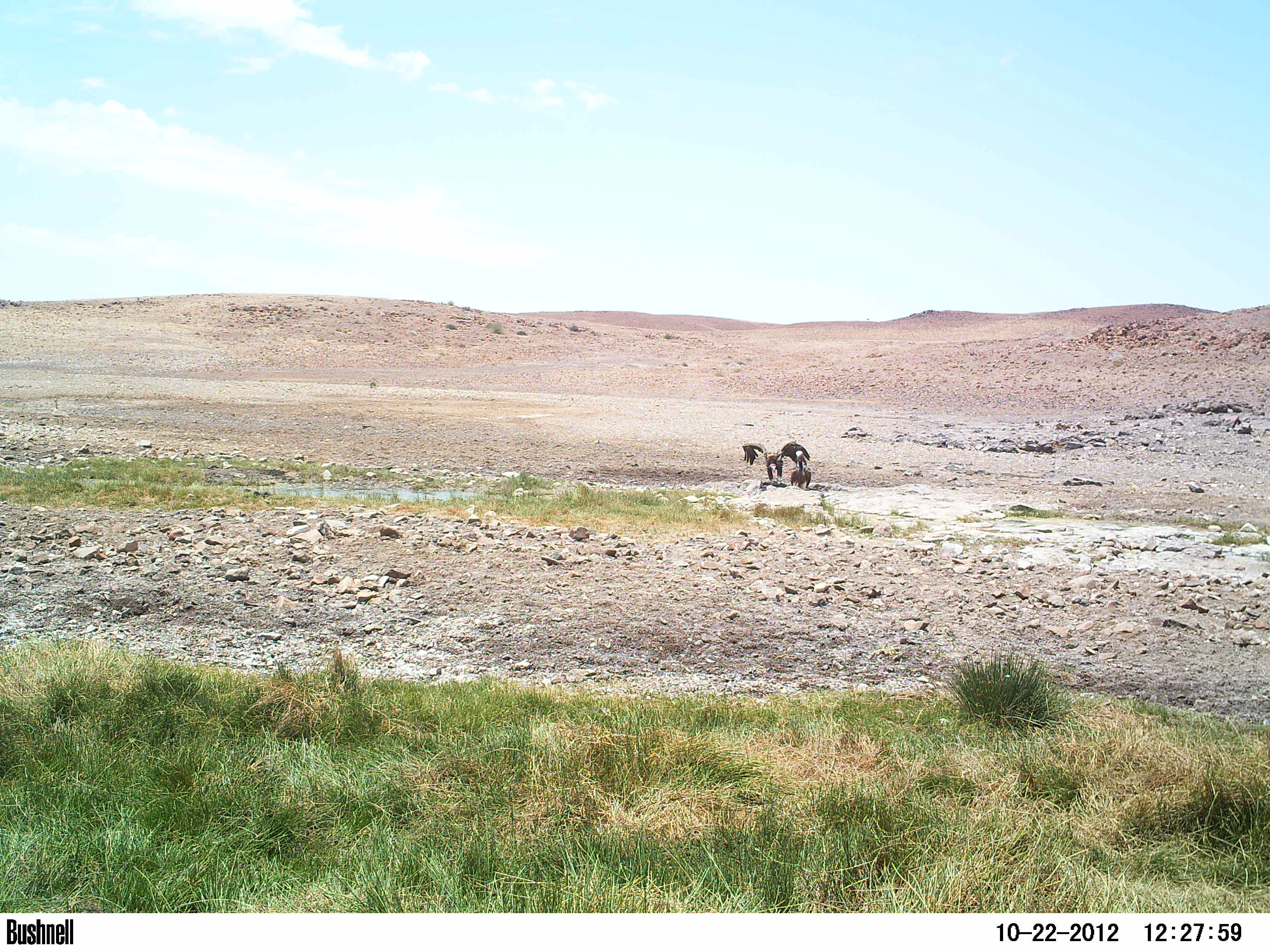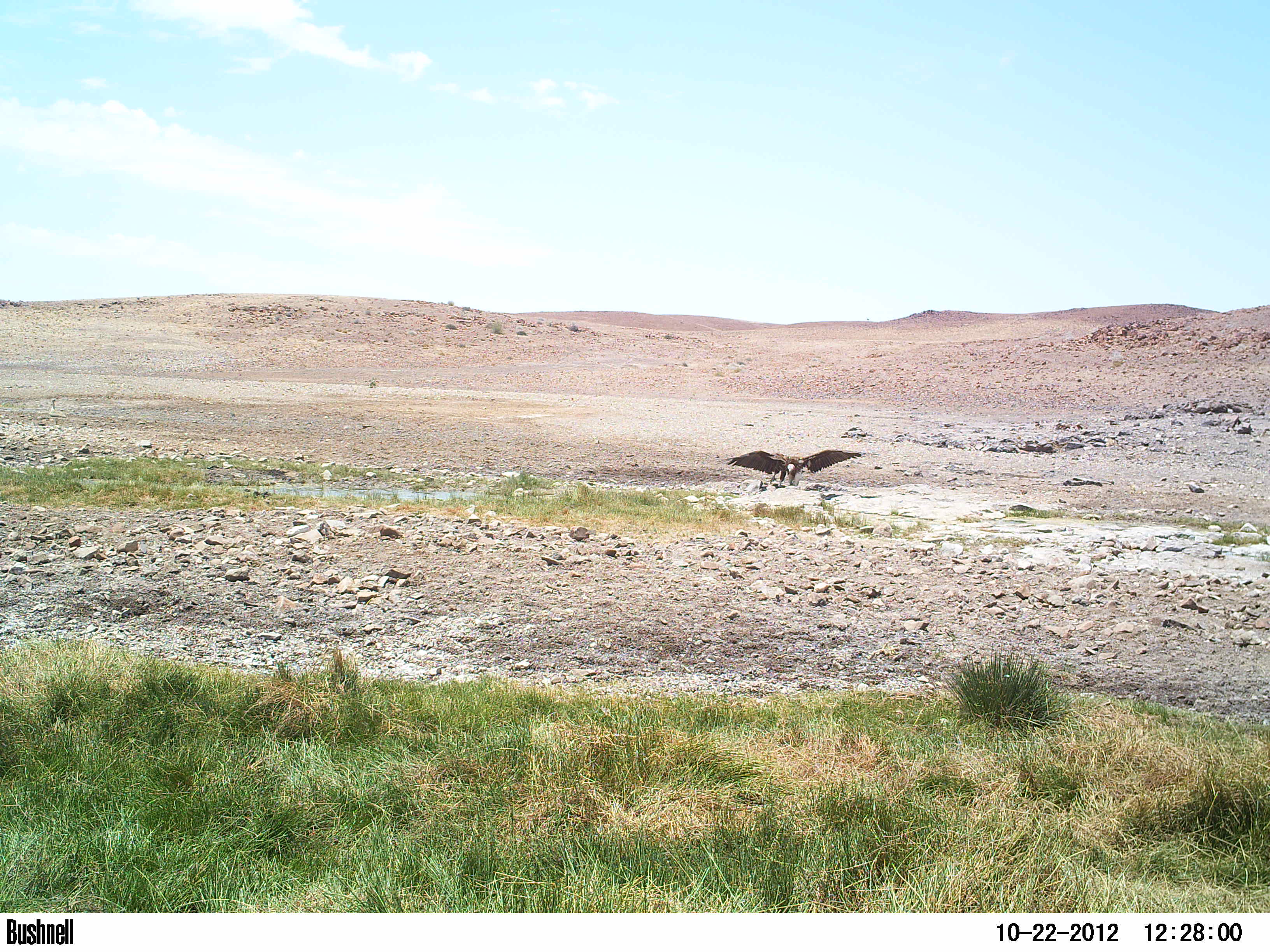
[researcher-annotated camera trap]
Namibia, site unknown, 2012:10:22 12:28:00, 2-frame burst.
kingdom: Animalia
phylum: Chordata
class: Aves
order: Accipitriformes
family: Accipitridae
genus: Torgos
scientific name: Torgos tracheliotos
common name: lappet-faced vulture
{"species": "Torgos tracheliotos (lappet-faced vulture)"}